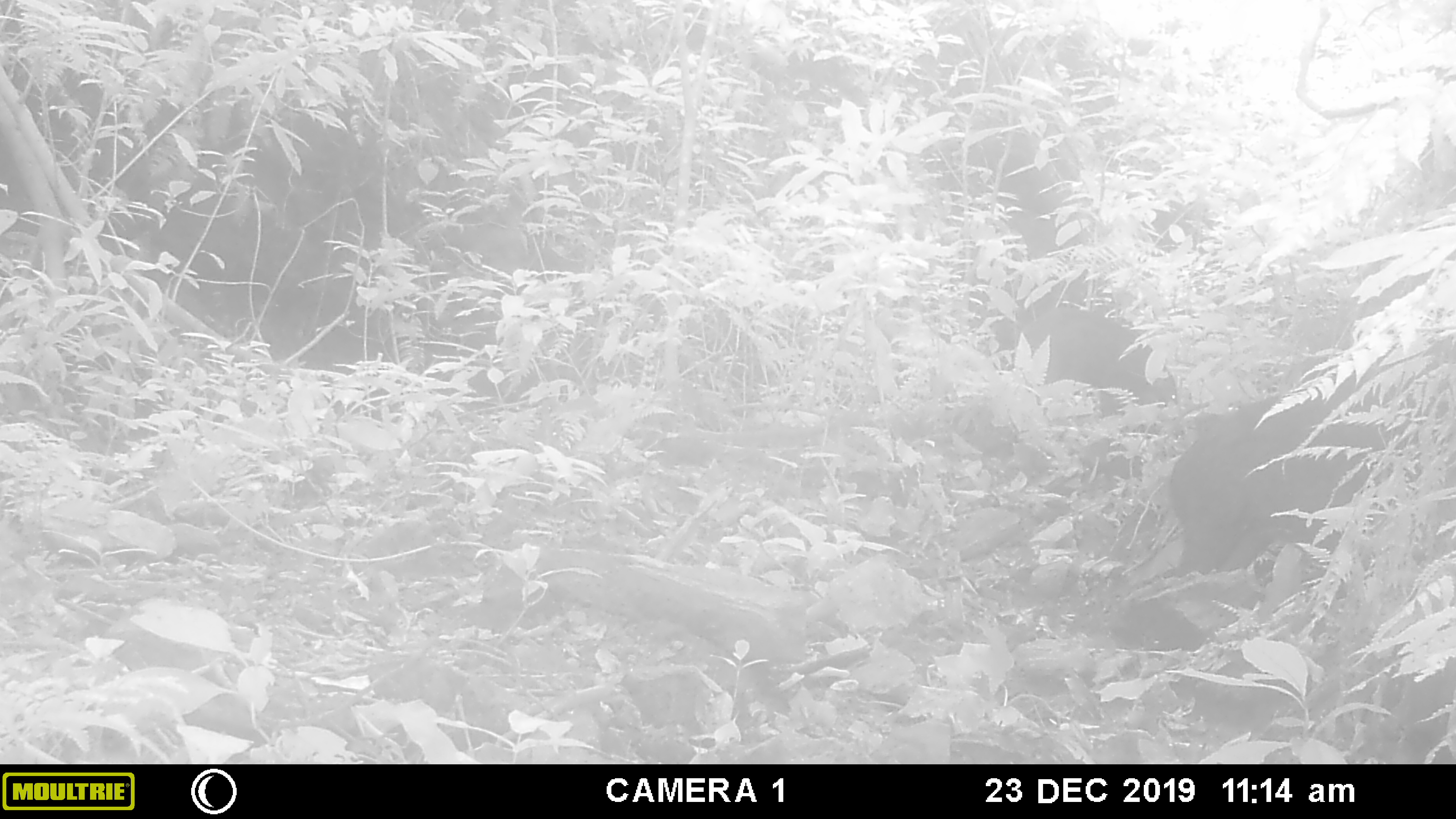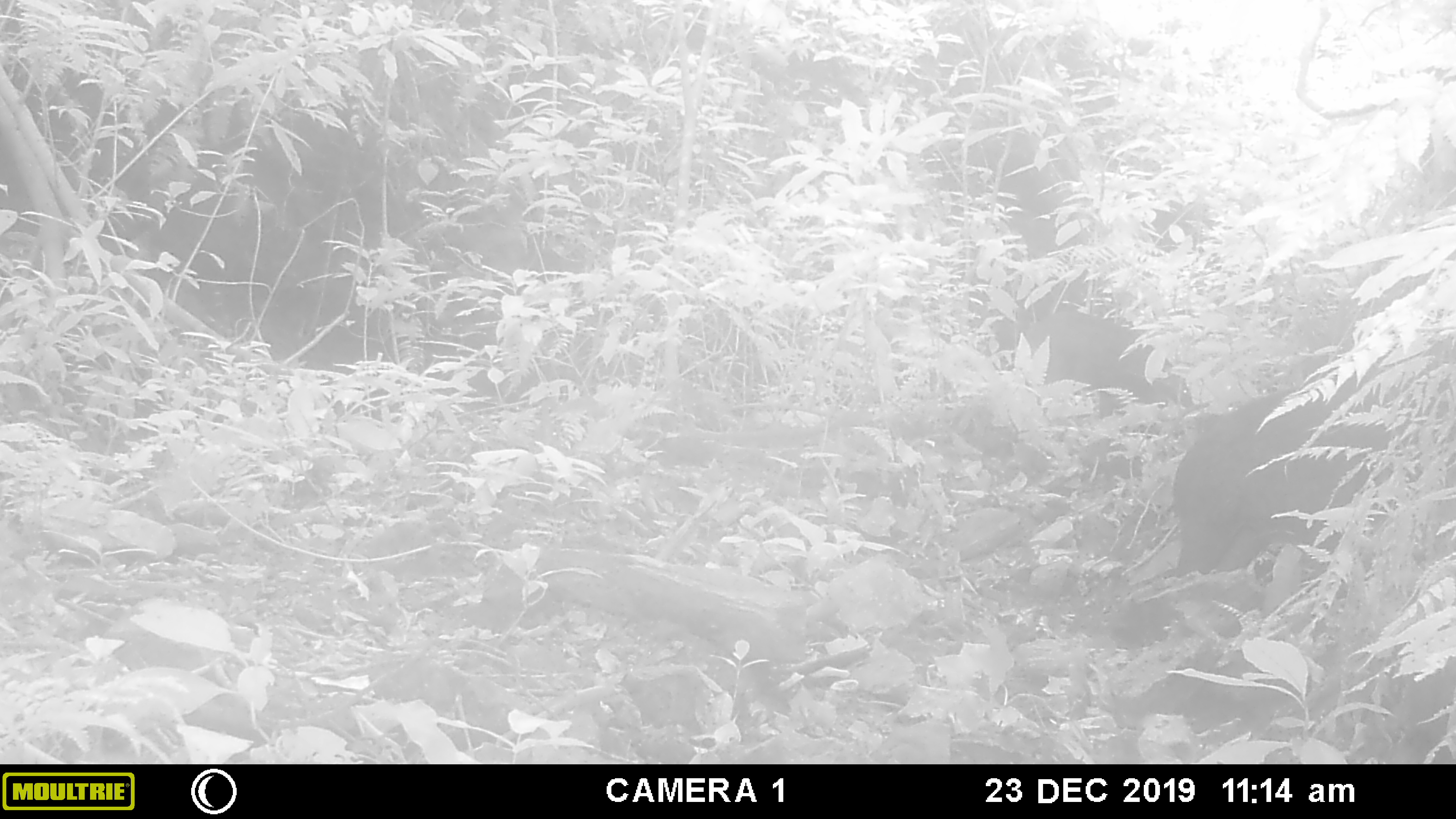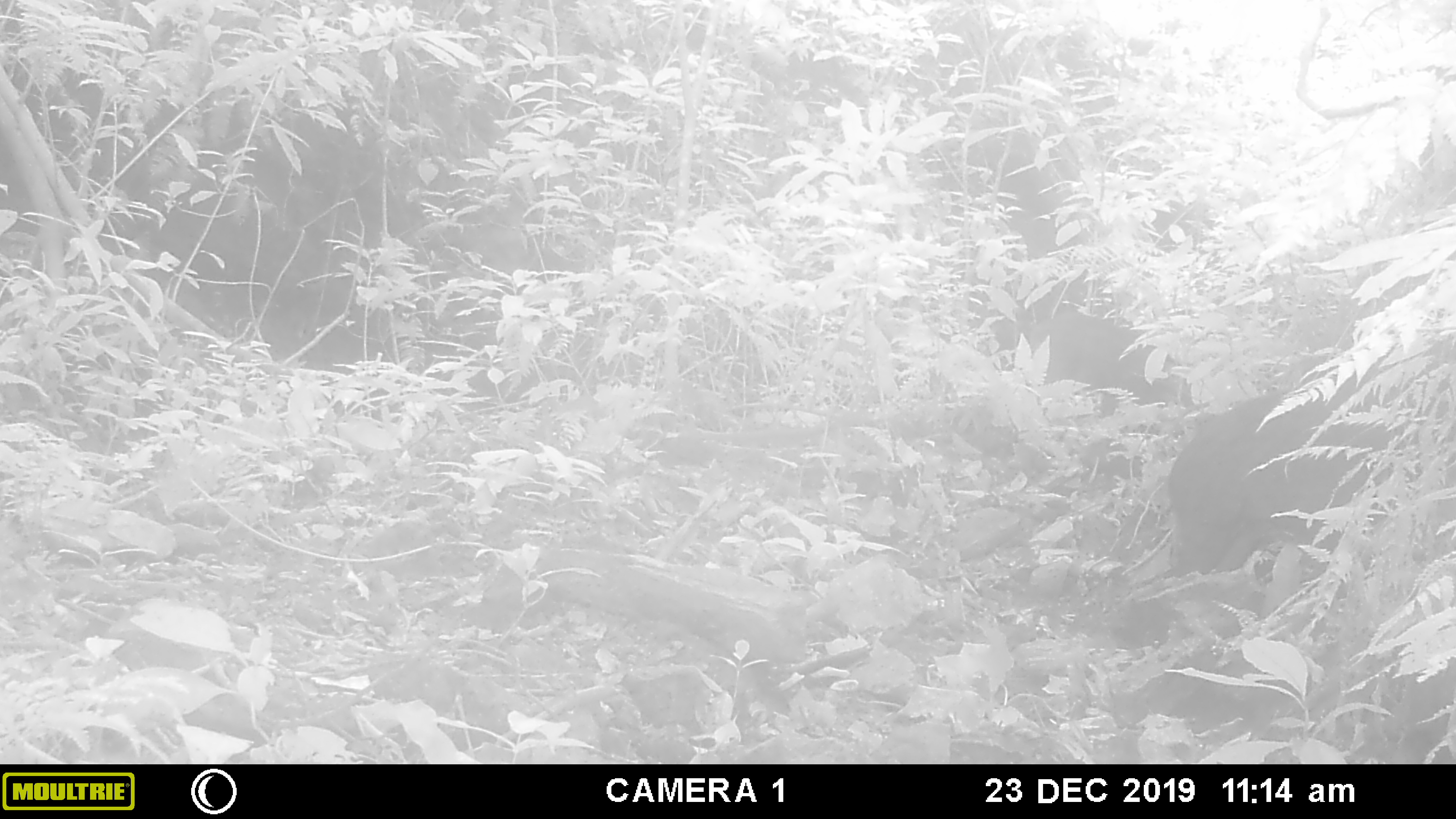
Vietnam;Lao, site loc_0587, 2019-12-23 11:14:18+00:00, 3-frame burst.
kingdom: Animalia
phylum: Chordata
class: Mammalia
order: Artiodactyla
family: Suidae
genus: Sus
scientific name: Sus scrofa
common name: eurasian wild pig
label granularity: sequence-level